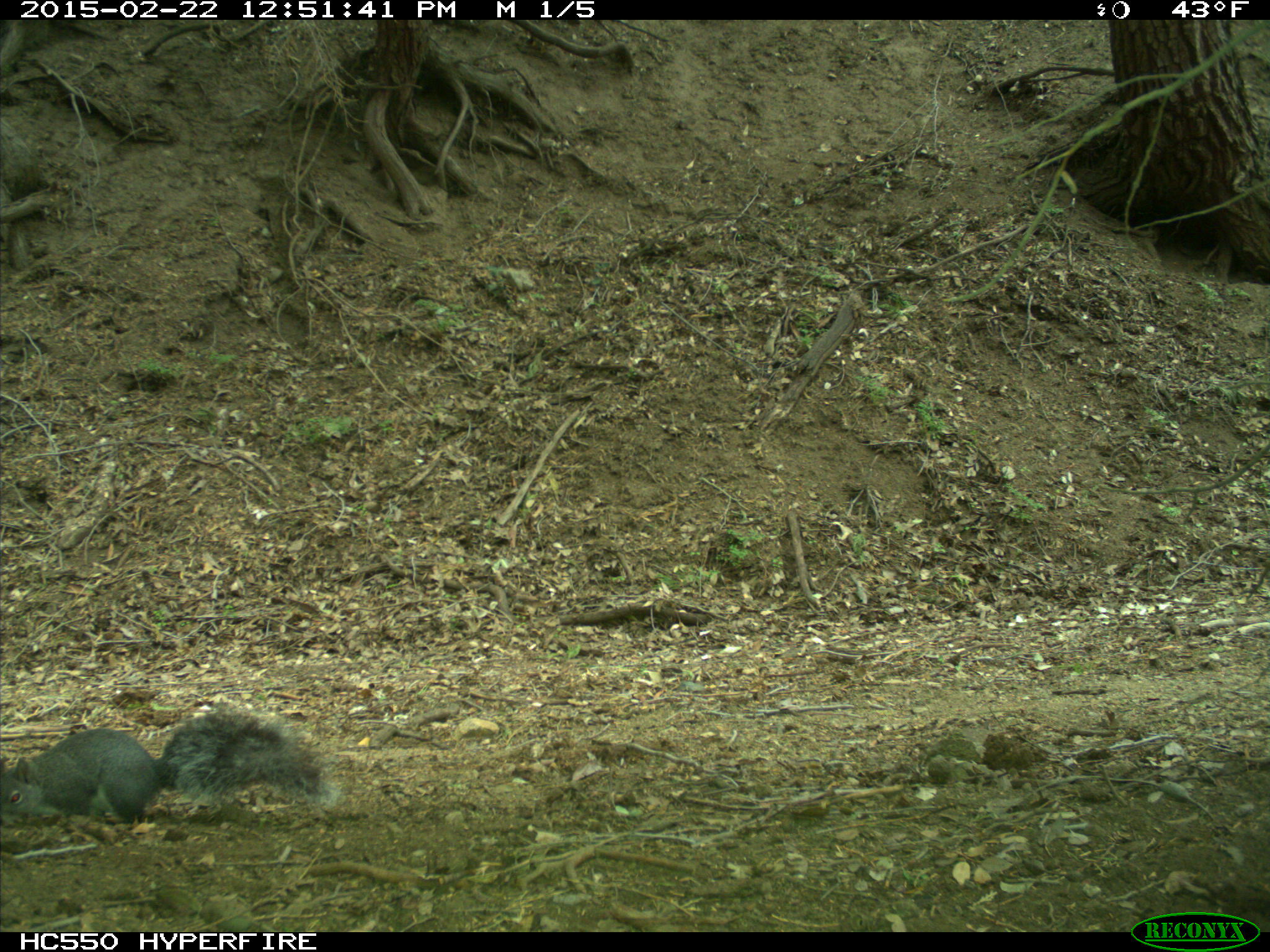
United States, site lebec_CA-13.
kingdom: Animalia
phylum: Chordata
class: Mammalia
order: Rodentia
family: Sciuridae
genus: Sciurus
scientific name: Sciurus carolinensis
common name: eastern gray squirrel